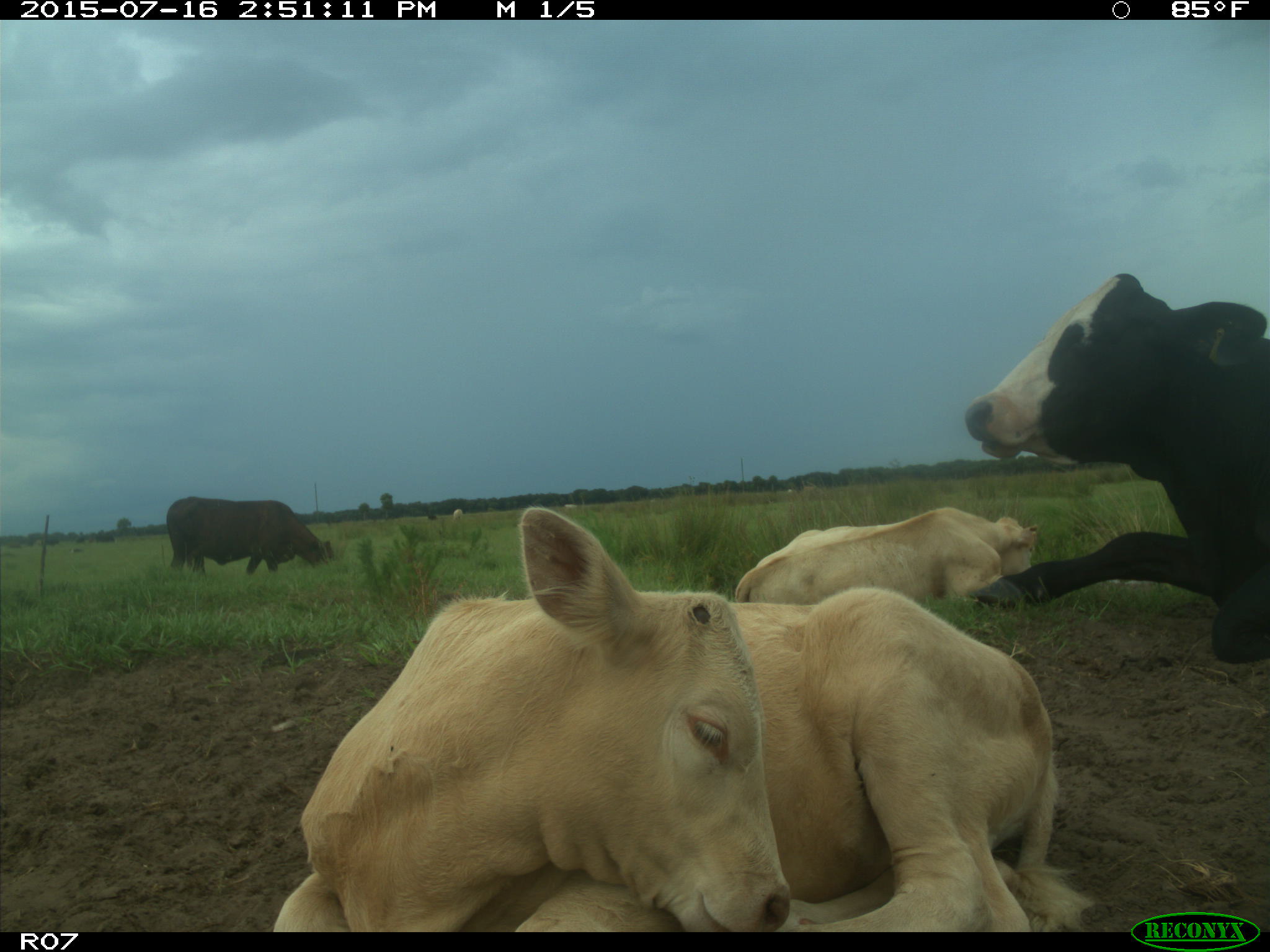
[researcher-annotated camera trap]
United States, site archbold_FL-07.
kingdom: Animalia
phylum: Chordata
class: Mammalia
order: Artiodactyla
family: Bovidae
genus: Bos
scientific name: Bos taurus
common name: domestic cow